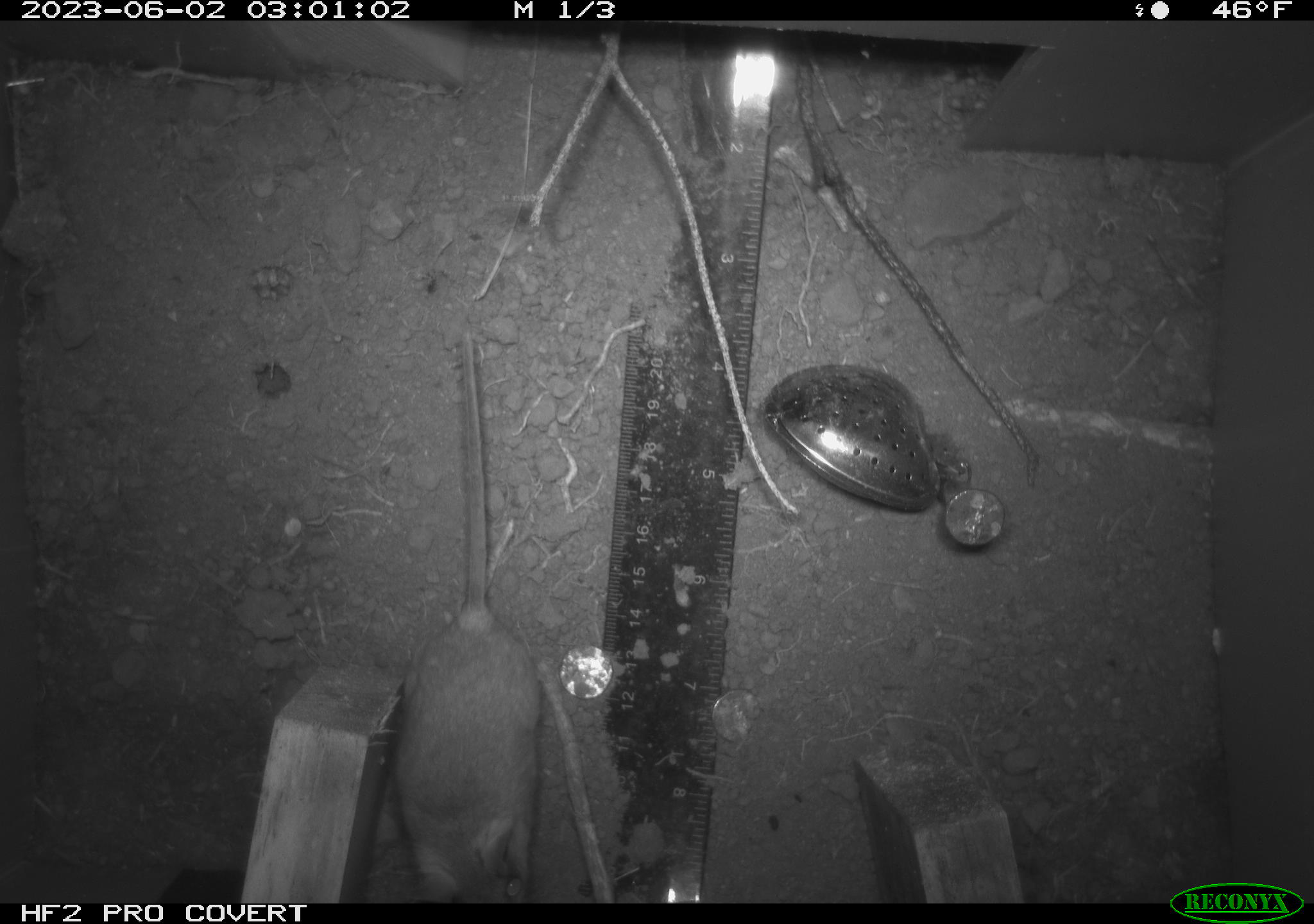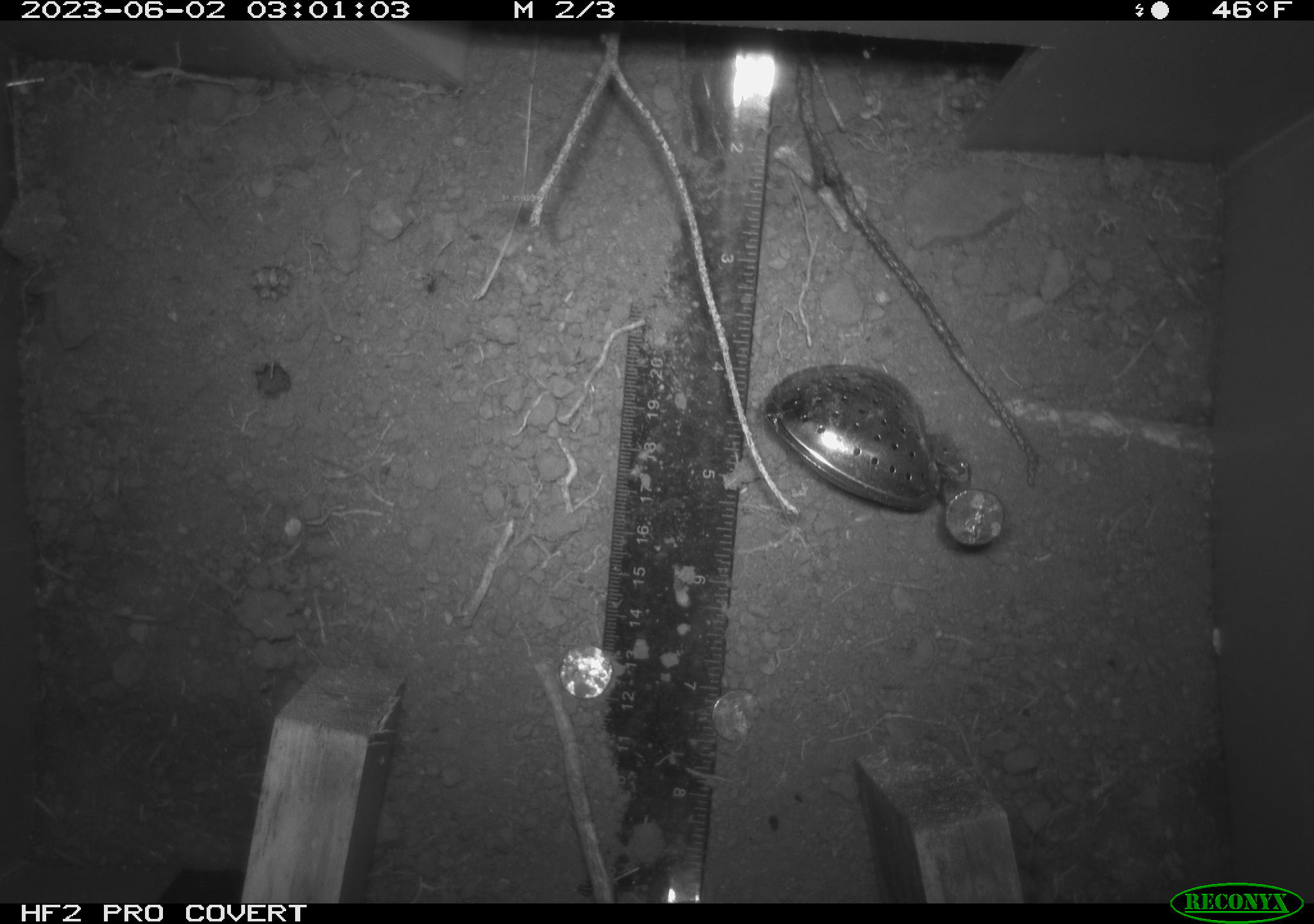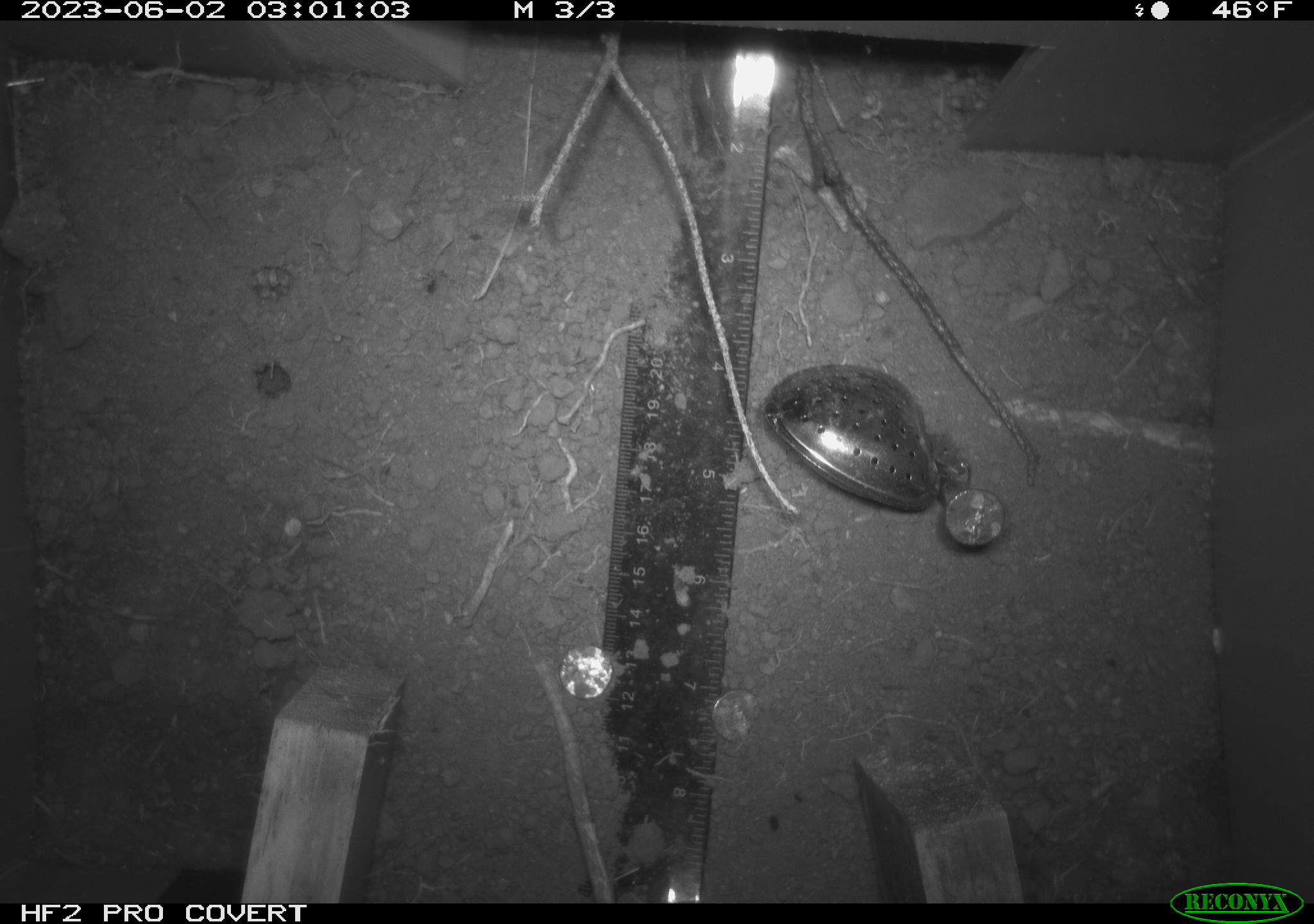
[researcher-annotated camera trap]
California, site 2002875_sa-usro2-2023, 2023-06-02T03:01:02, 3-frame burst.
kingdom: Animalia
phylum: Chordata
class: Mammalia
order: Rodentia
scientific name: Rodentia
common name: mouse species